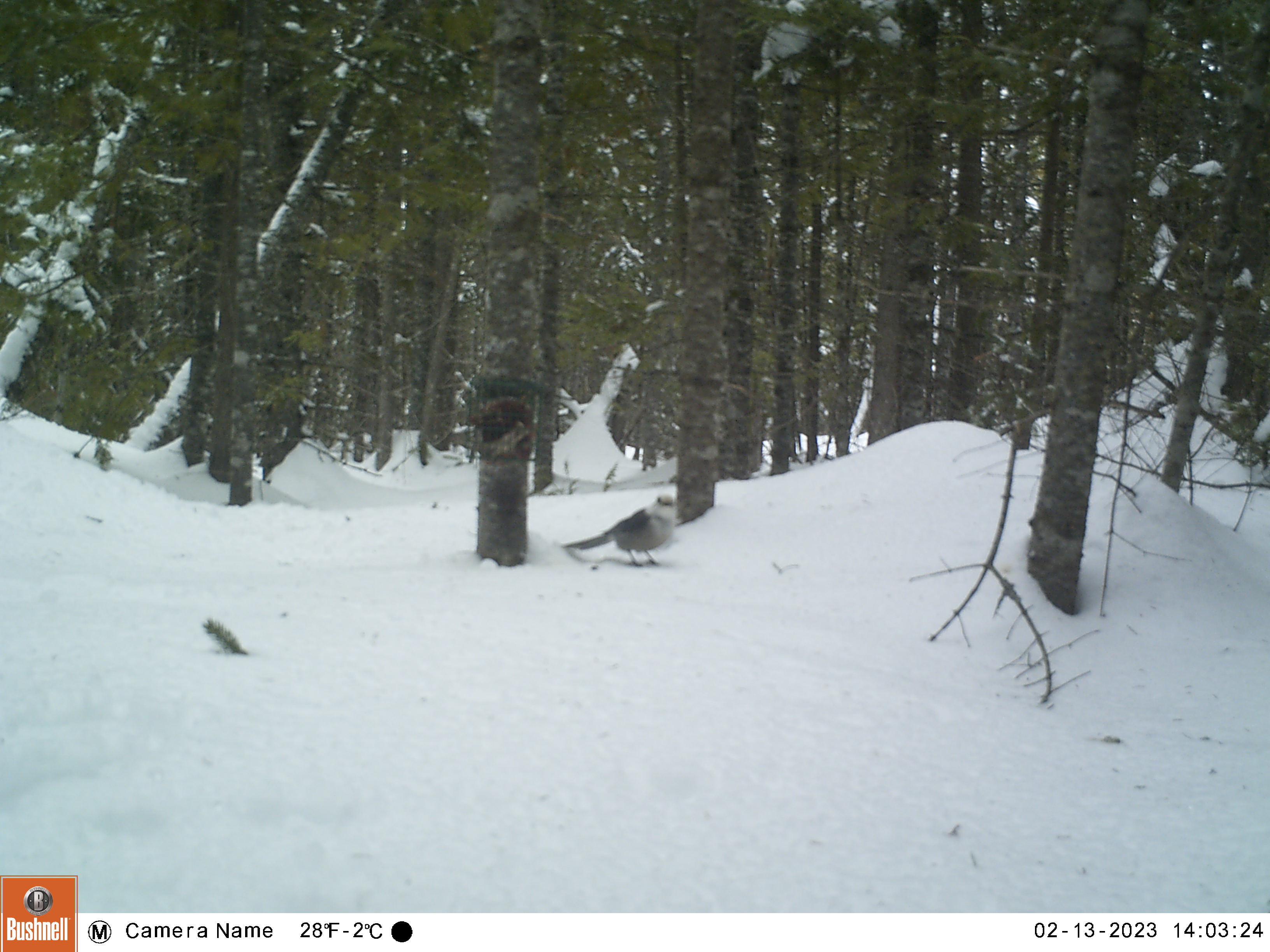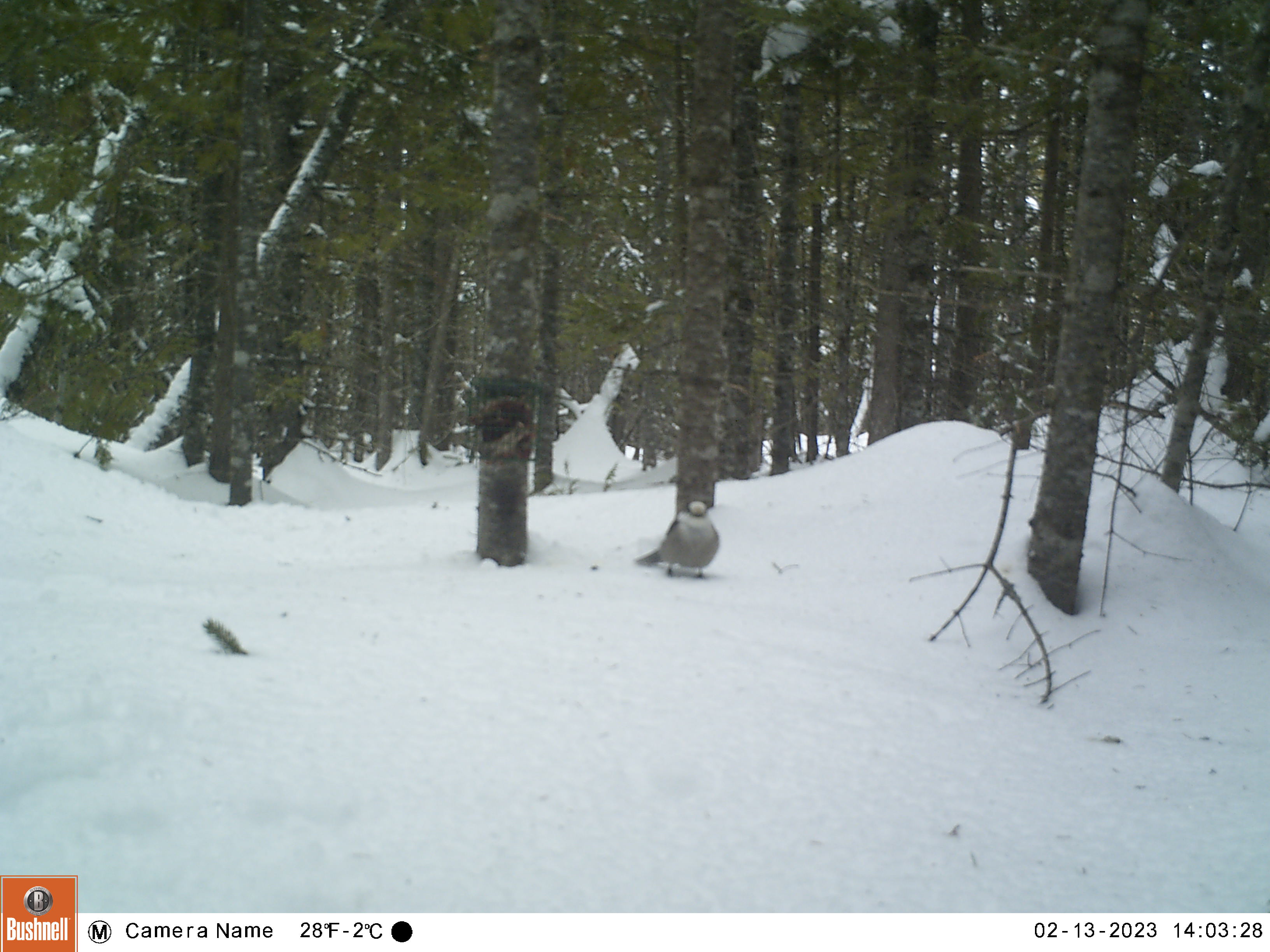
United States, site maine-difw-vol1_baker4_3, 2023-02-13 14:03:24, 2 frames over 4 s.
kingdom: Animalia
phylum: Chordata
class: Aves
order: Passeriformes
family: Corvidae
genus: Perisoreus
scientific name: Perisoreus canadensis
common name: canada jay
Canada jay (Perisoreus canadensis).